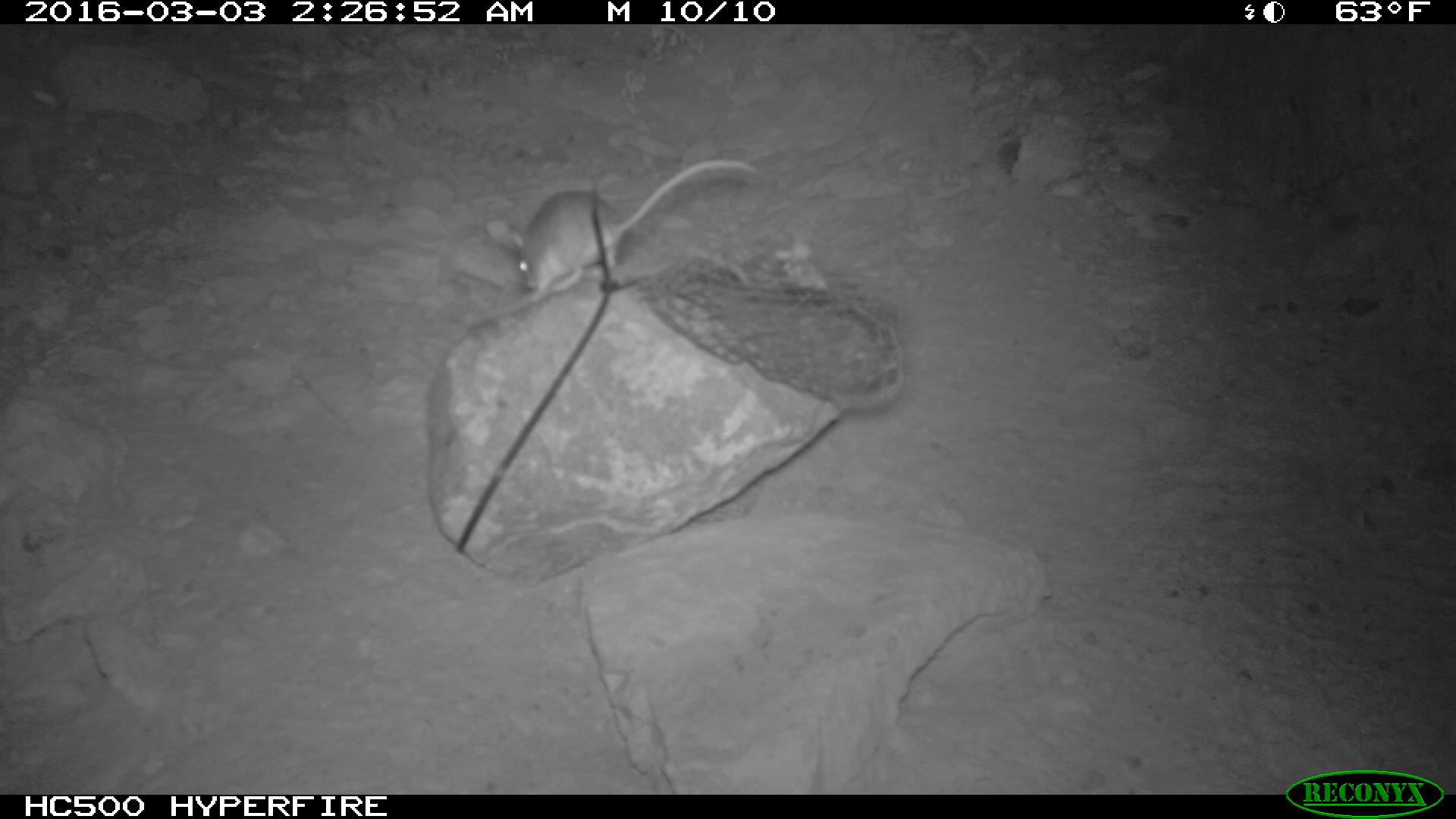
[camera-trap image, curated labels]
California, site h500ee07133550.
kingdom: Animalia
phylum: Chordata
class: Mammalia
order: Rodentia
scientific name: Rodentia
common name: rodent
Rodent (Rodentia).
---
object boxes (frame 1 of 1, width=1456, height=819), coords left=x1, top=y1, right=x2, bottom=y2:
rodent: left=482, top=155, right=762, bottom=306